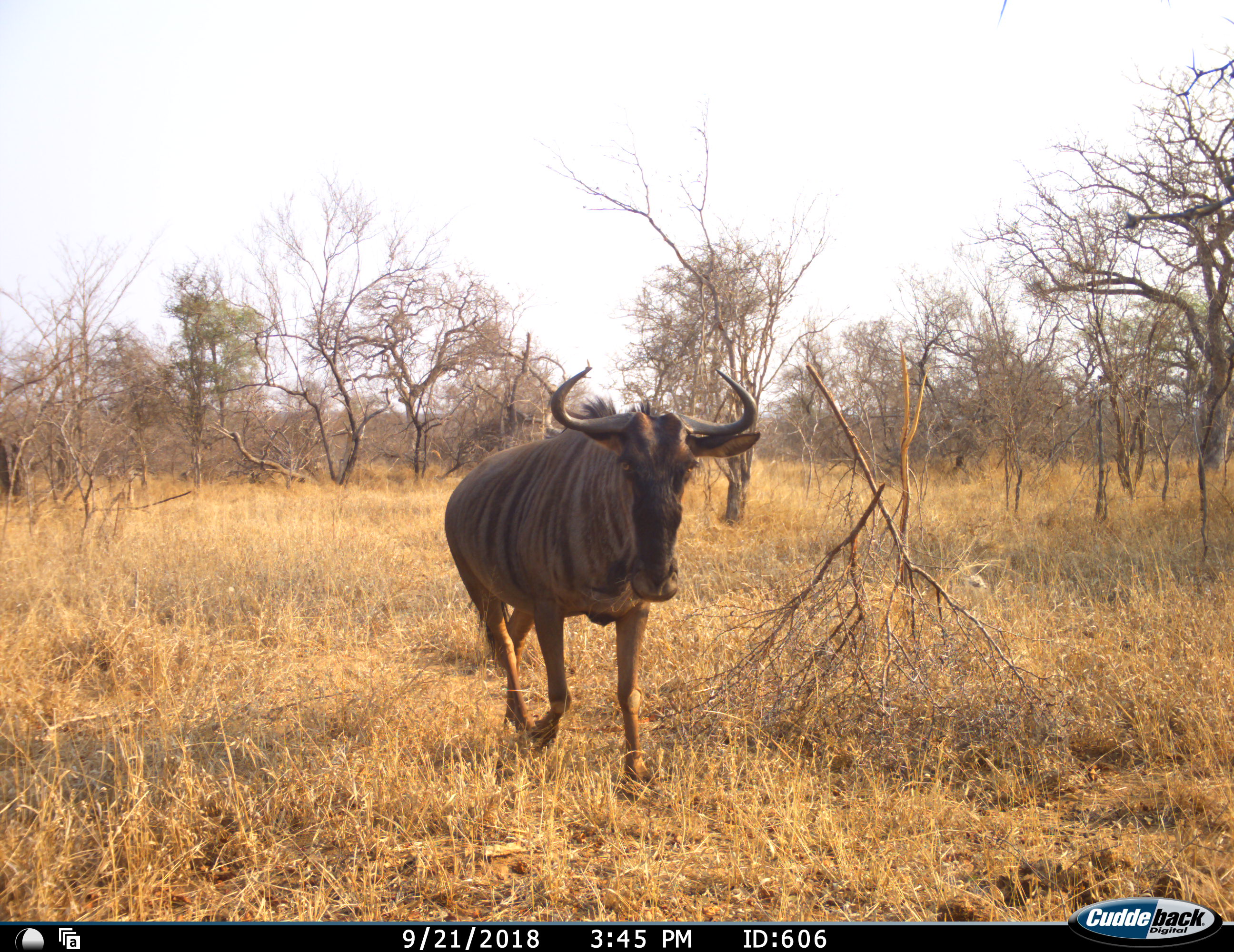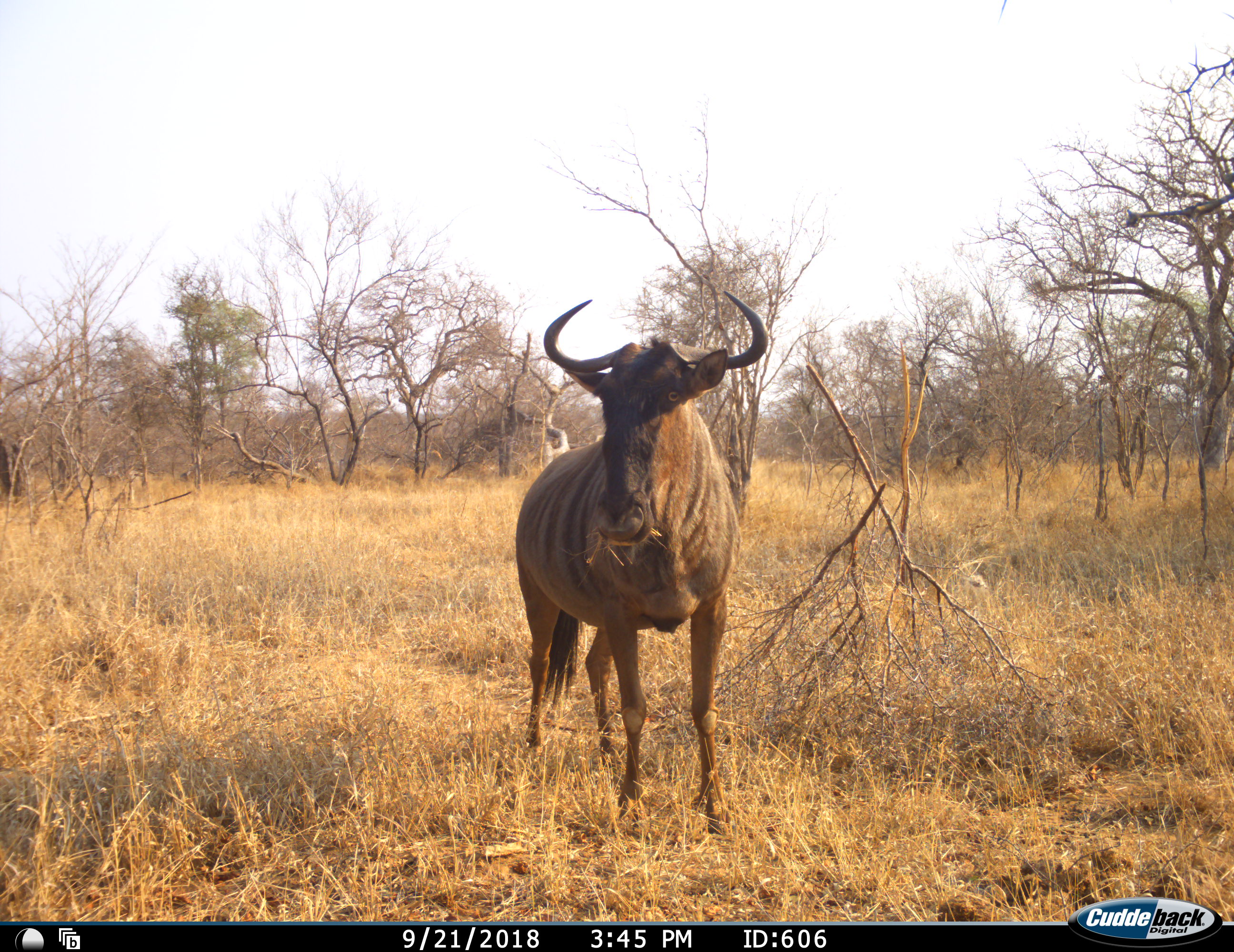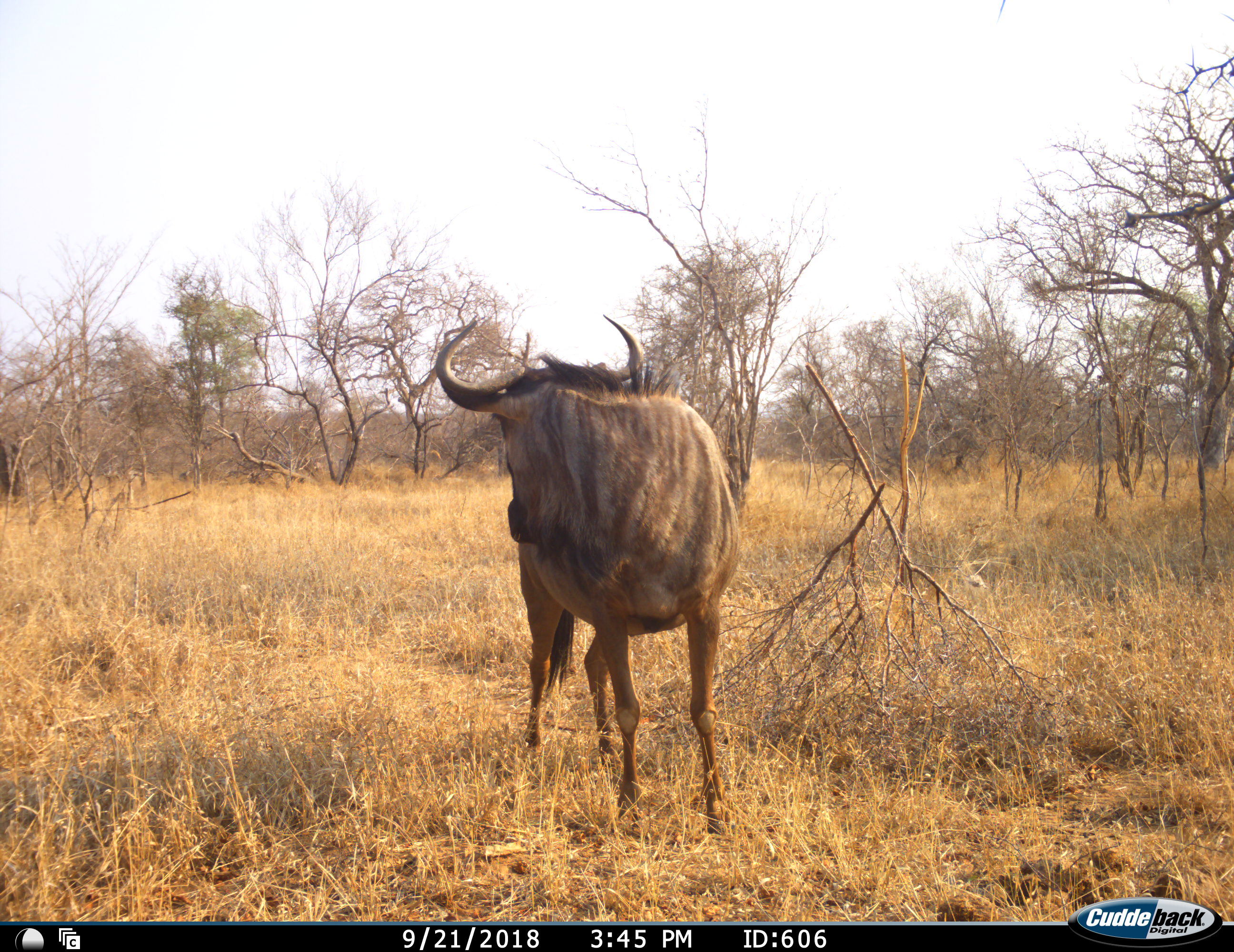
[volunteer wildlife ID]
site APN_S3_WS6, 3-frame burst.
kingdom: Animalia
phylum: Chordata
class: Mammalia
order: Artiodactyla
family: Bovidae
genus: Connochaetes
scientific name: Connochaetes taurinus taurinus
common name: blue wildebeest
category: wildebeestblue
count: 1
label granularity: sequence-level